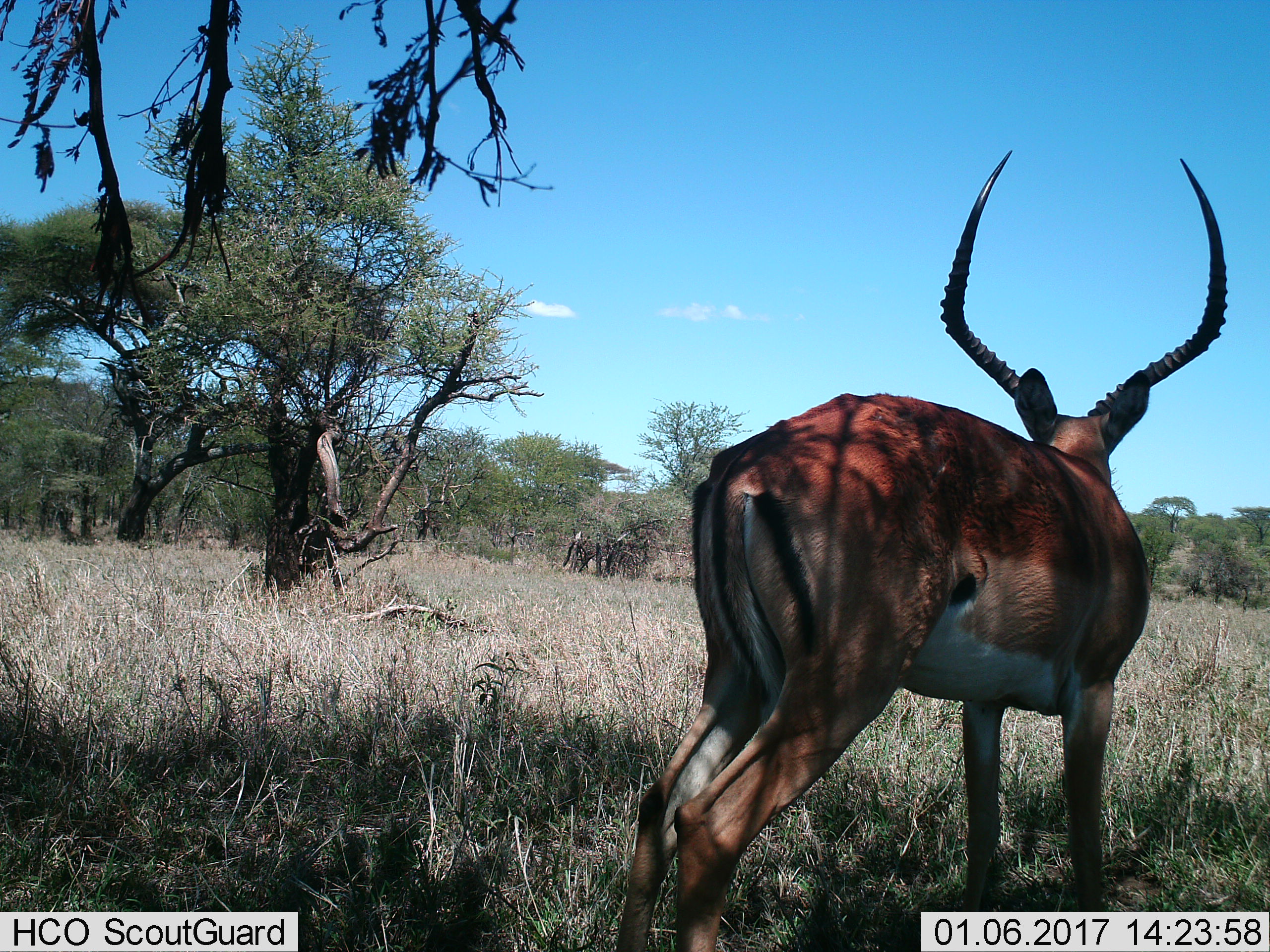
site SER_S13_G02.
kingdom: Animalia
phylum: Chordata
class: Mammalia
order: Artiodactyla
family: Bovidae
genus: Aepyceros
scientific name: Aepyceros melampus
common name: impala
Impala (Aepyceros melampus), count 1. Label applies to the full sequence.